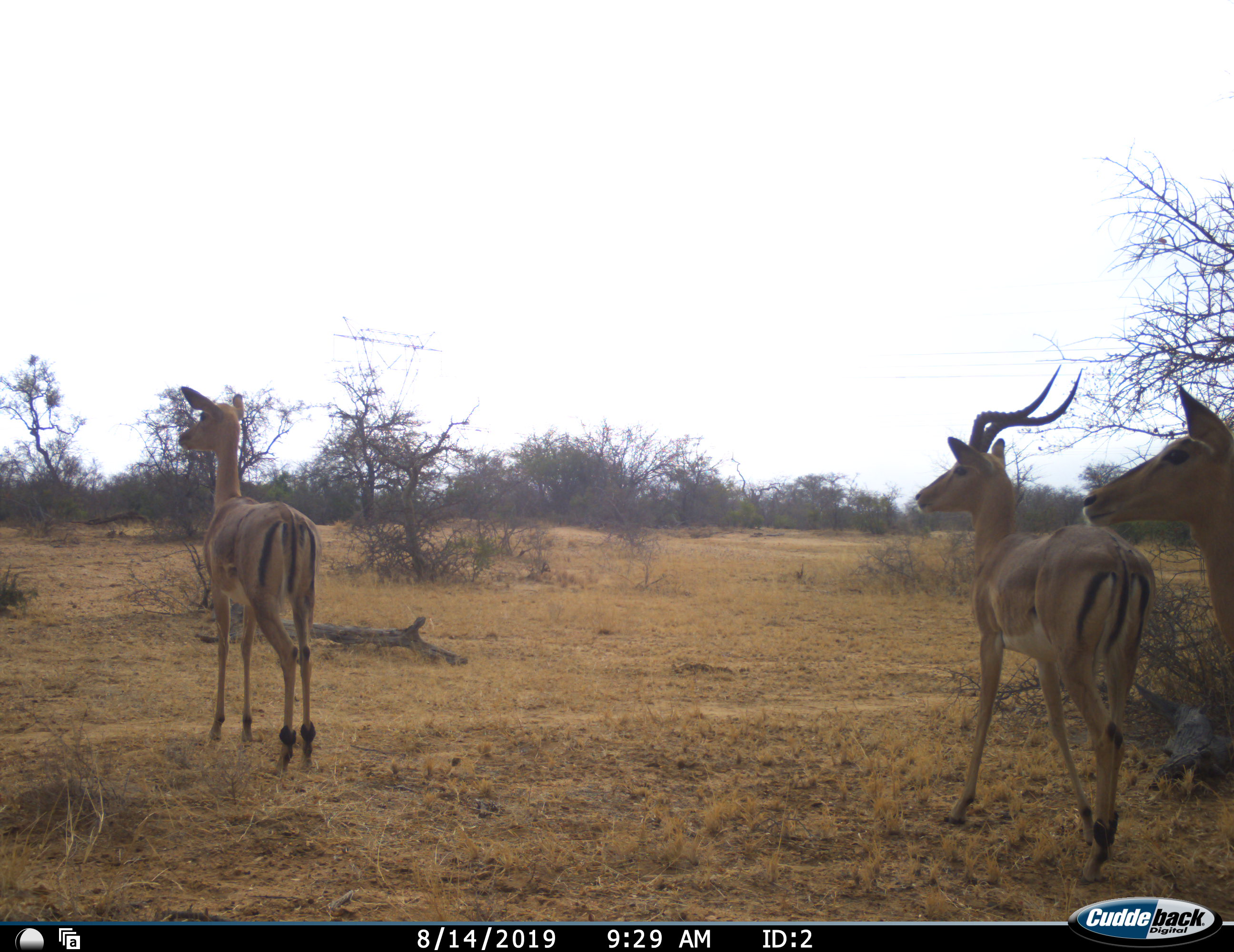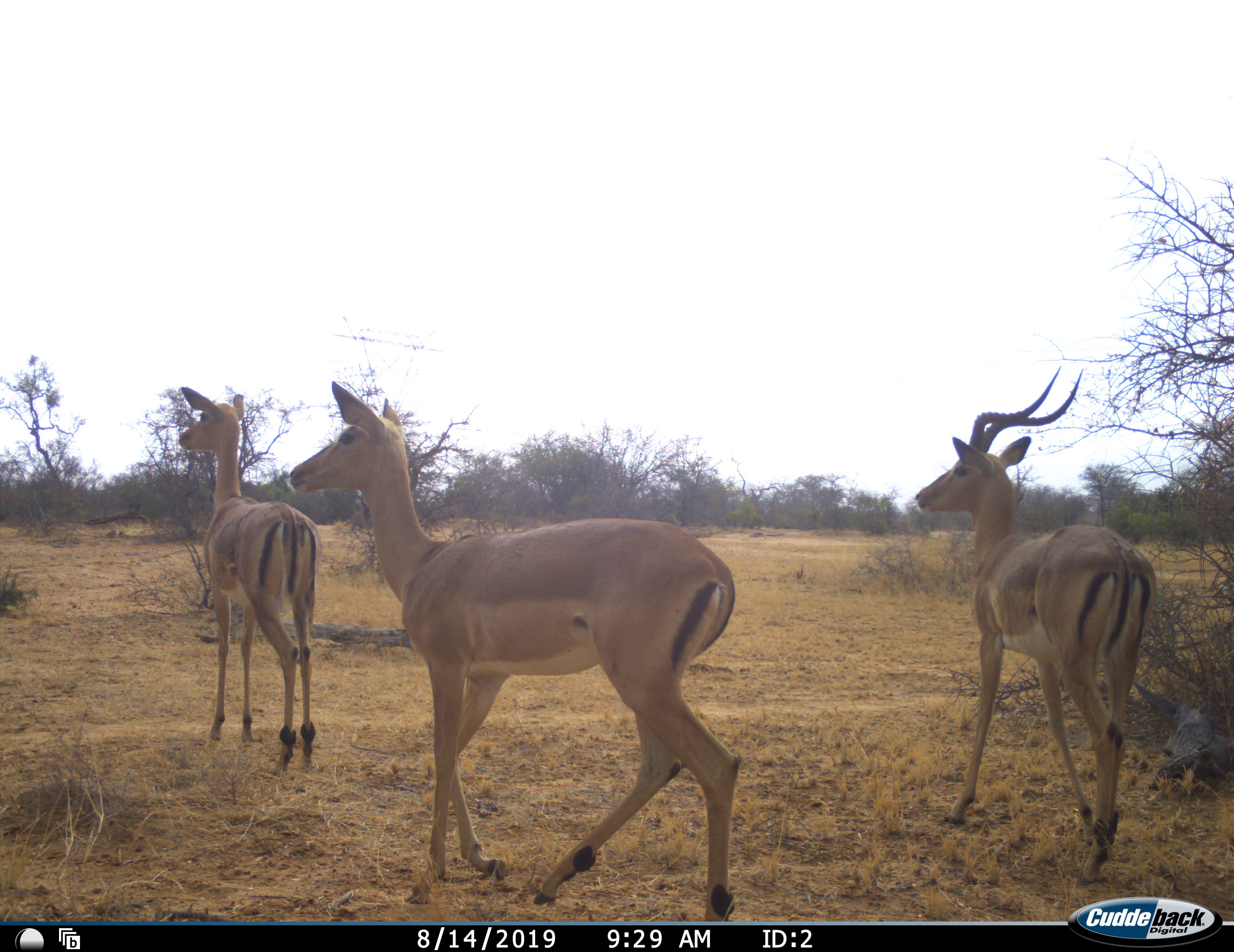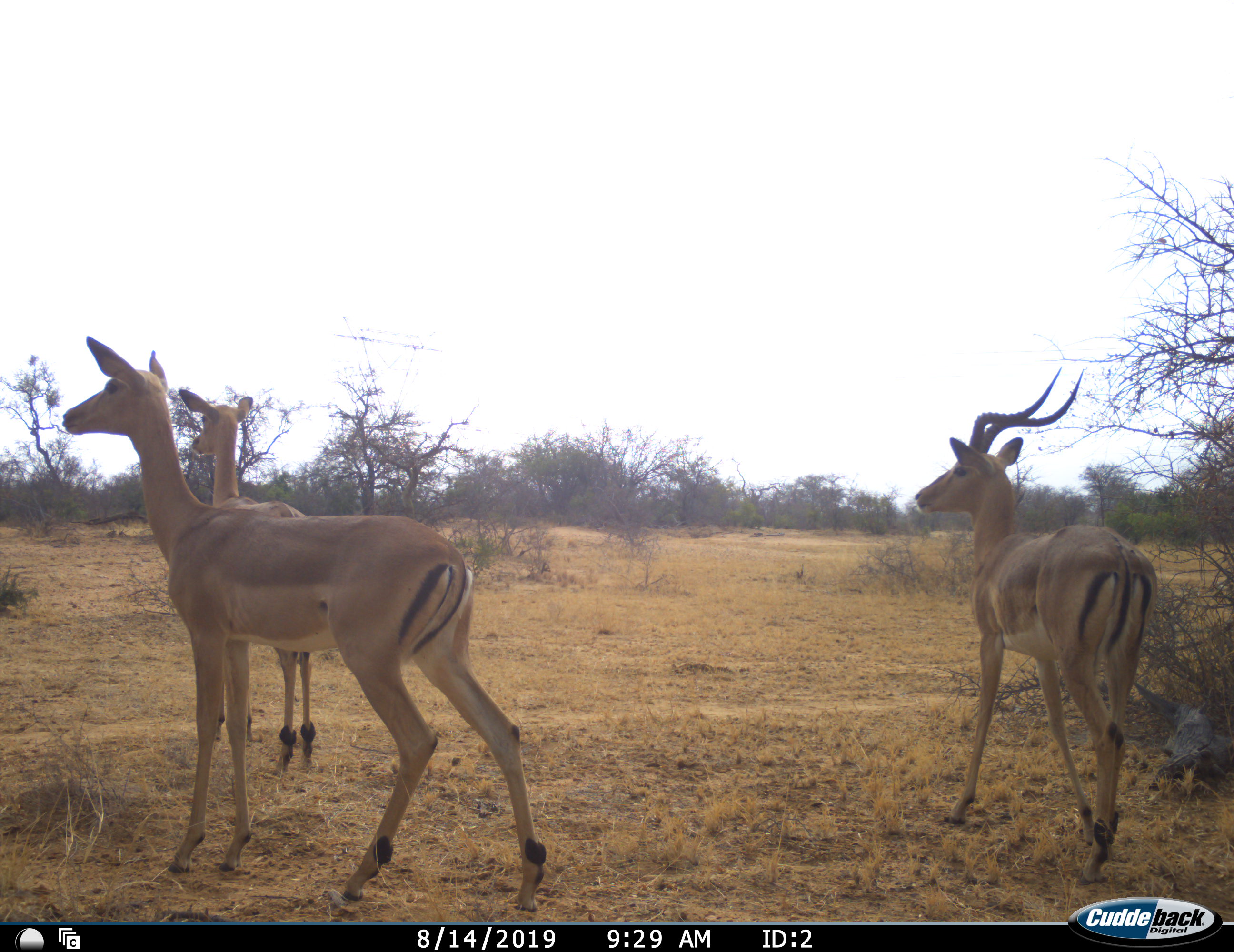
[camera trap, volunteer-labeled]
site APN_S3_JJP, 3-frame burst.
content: unidentified animal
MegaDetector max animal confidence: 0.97